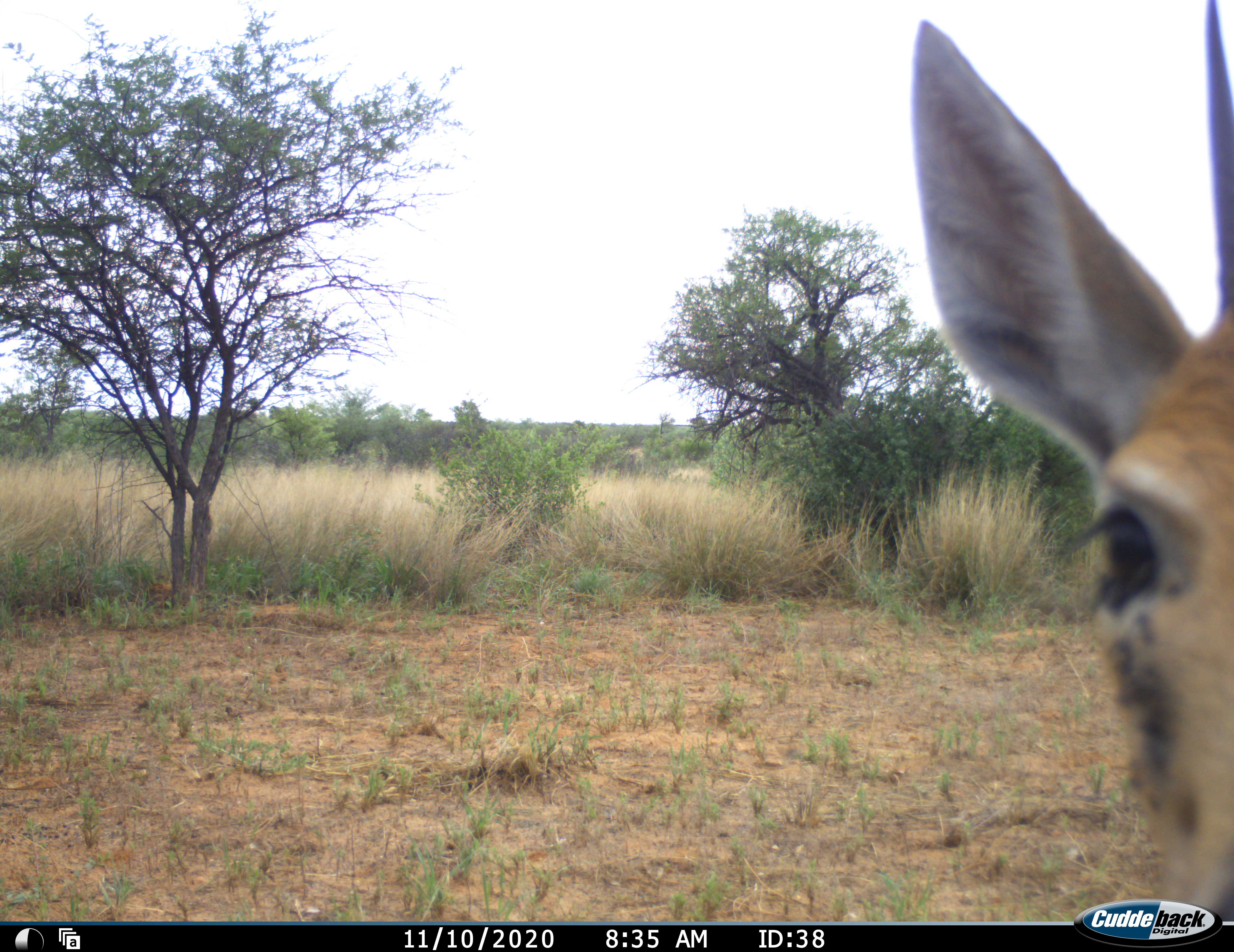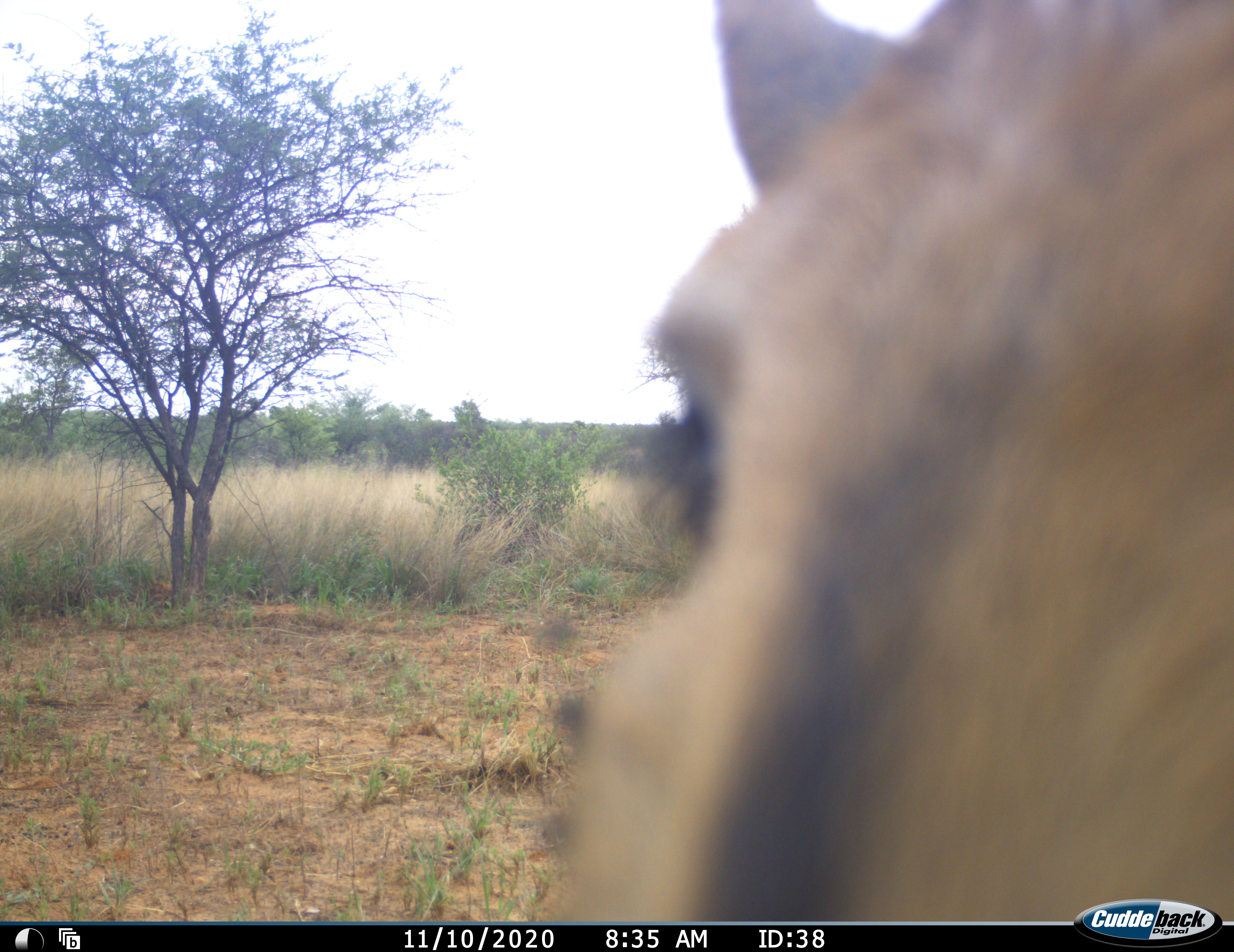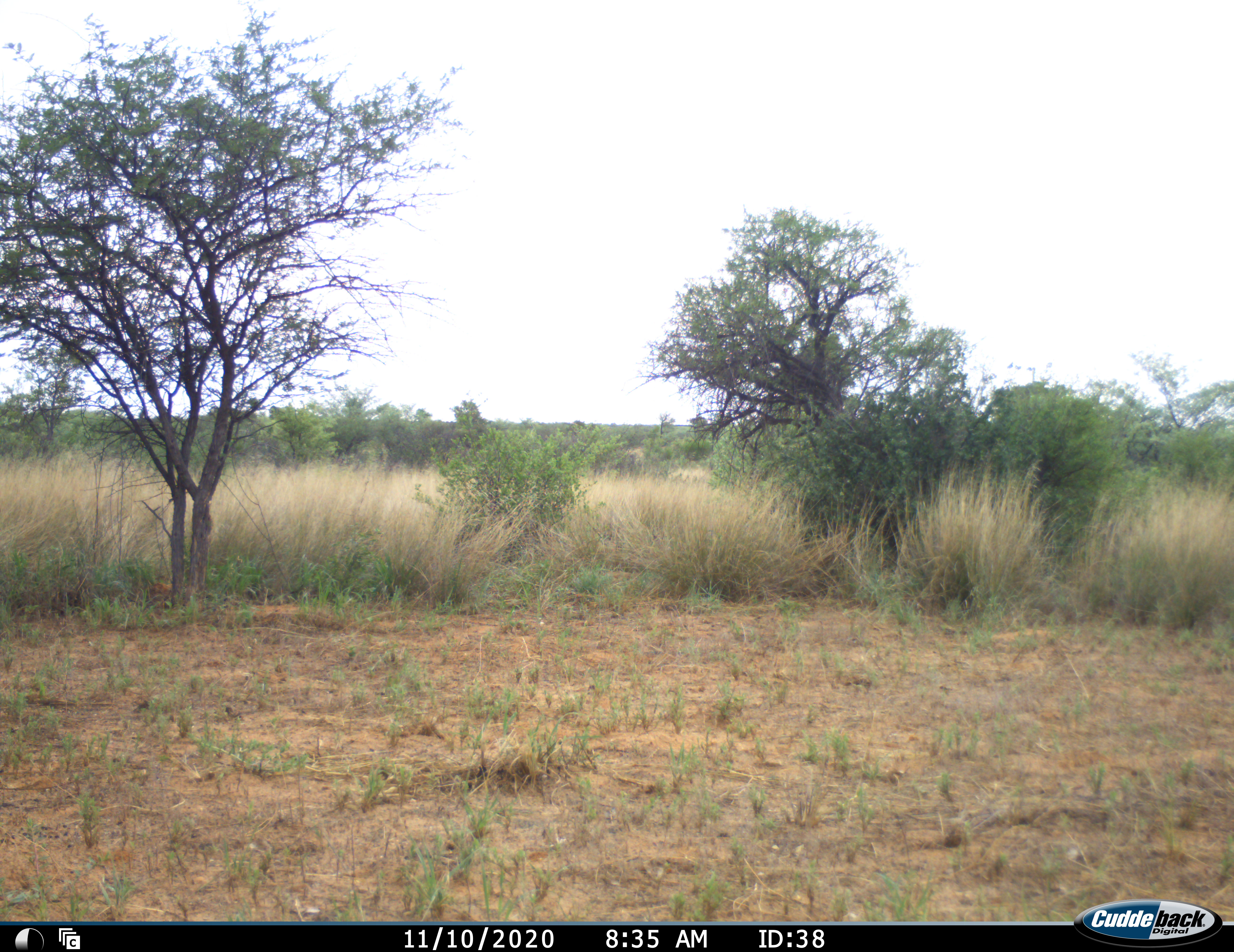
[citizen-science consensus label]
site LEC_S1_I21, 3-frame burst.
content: unidentified animal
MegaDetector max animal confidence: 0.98